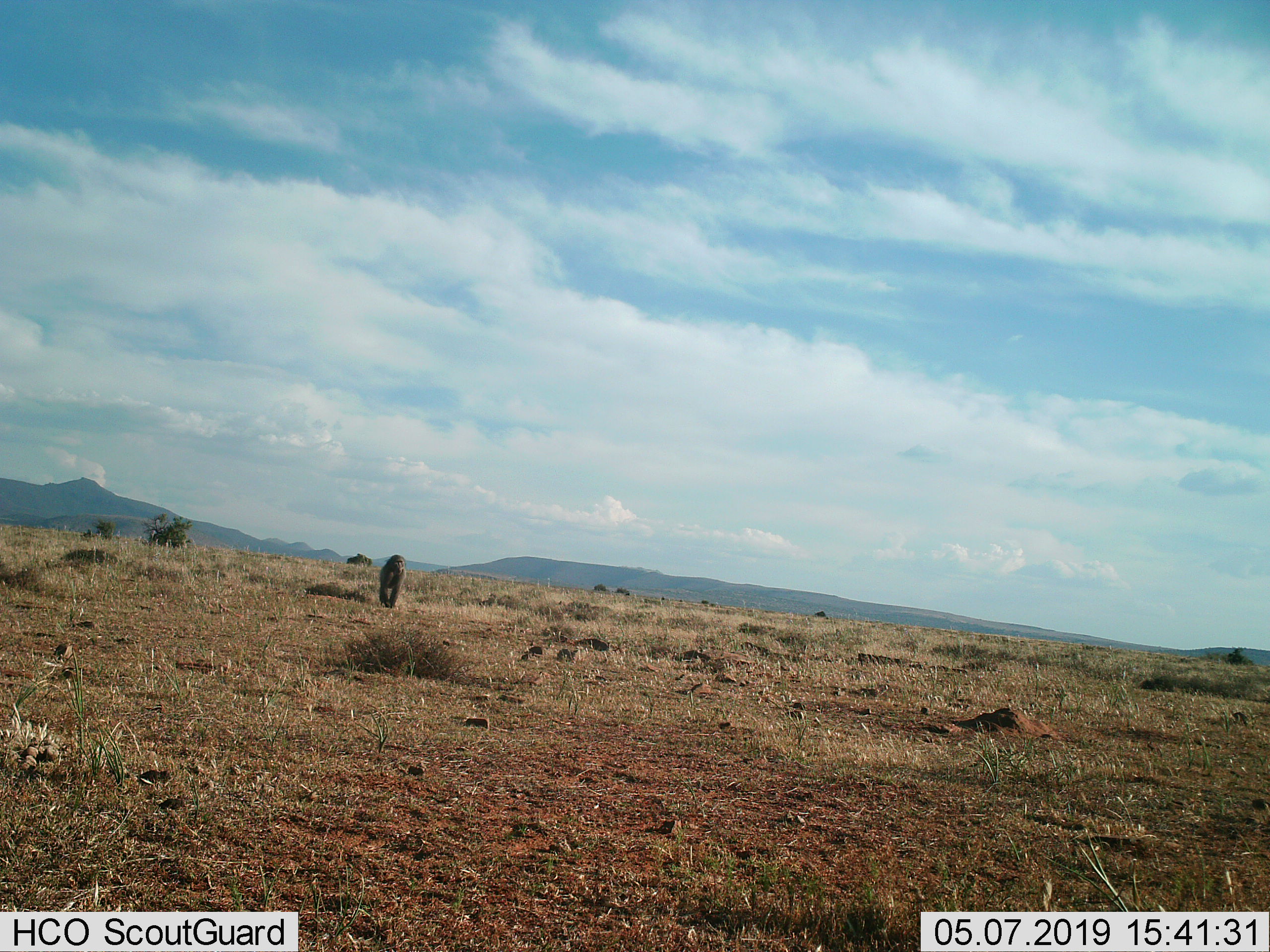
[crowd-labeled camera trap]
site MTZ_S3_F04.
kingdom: Animalia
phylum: Chordata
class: Mammalia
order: Primates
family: Cercopithecidae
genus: Papio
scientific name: Papio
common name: baboon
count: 1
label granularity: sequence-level